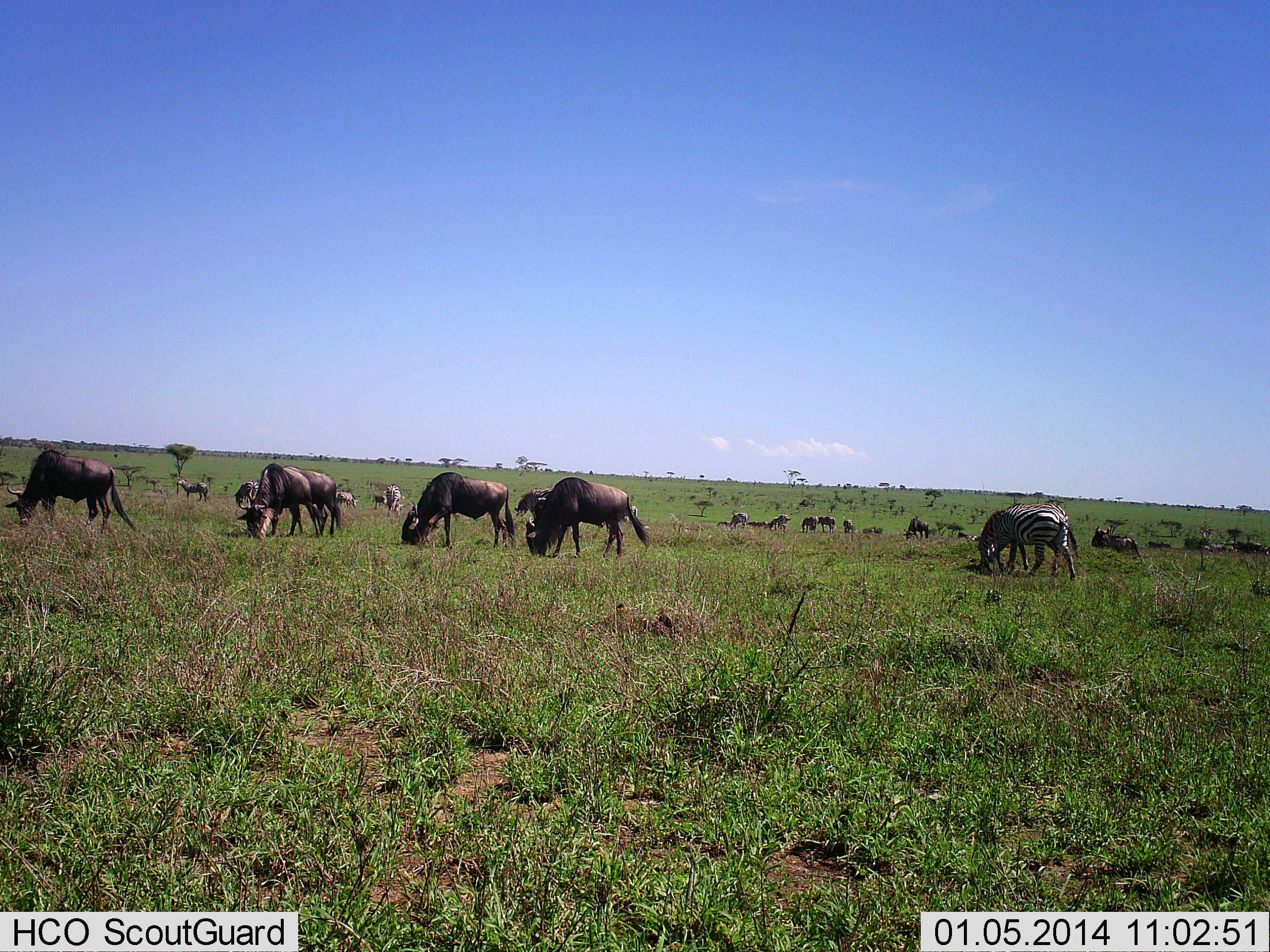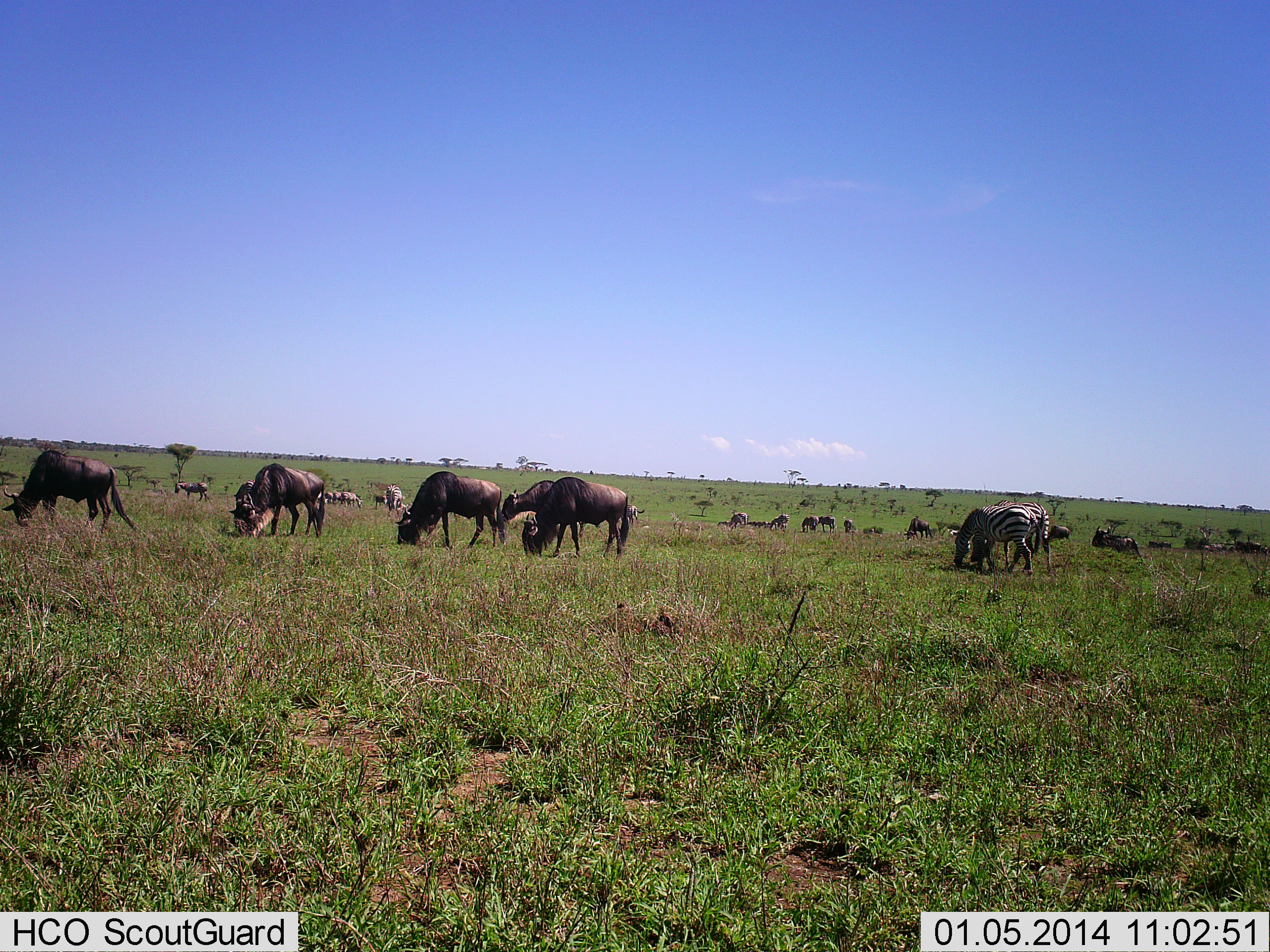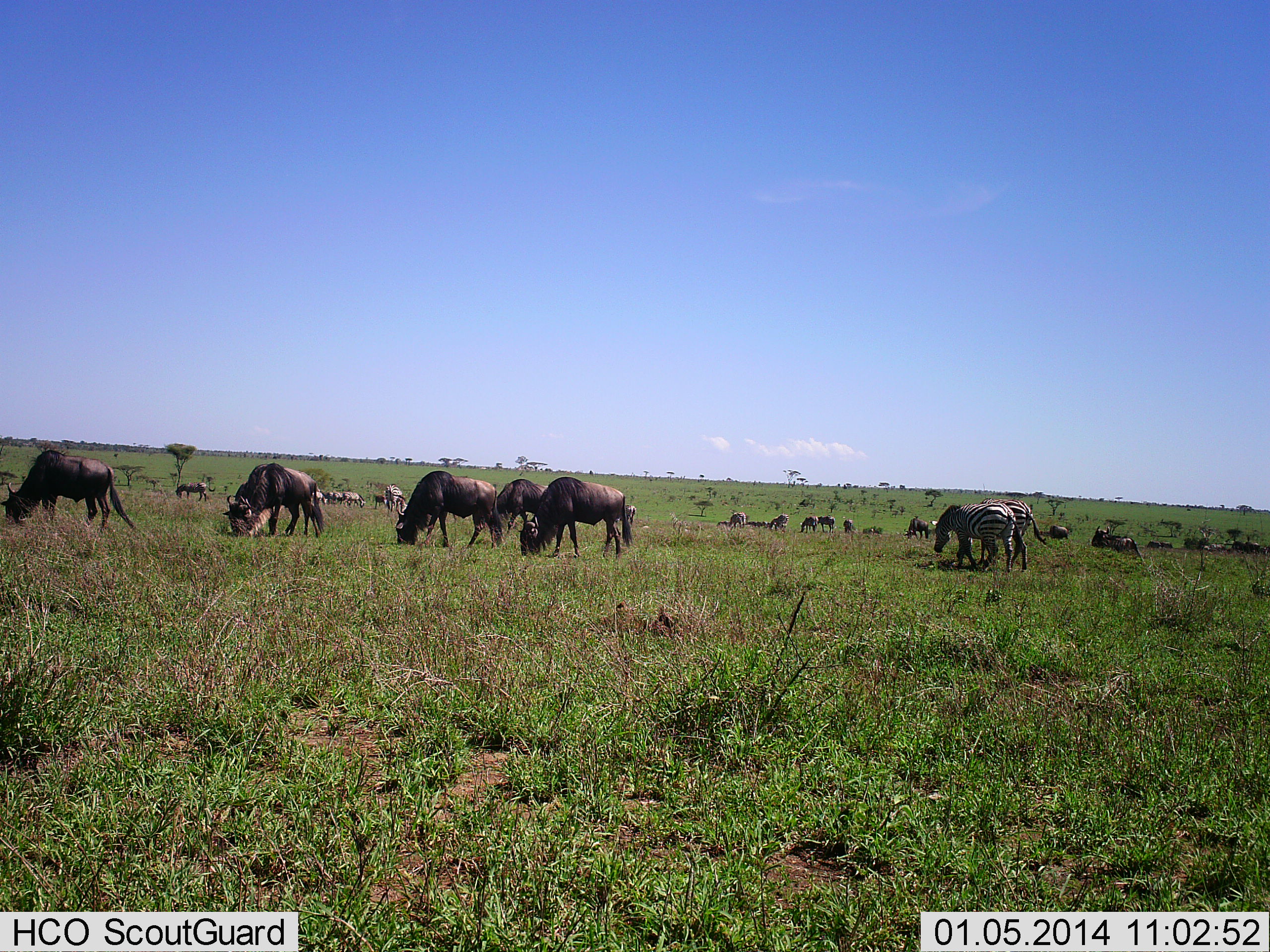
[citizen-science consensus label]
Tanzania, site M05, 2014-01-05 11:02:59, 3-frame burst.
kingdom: Animalia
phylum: Chordata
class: Mammalia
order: Artiodactyla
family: Bovidae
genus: Connochaetes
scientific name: Connochaetes taurinus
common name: blue wildebeest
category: wildebeest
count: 11-50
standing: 45%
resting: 0%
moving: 27%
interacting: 0%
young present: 0%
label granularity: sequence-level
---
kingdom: Animalia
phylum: Chordata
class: Mammalia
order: Perissodactyla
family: Equidae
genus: Equus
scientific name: Equus quagga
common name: plains zebra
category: zebra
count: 2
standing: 30%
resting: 0%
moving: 40%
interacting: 0%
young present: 0%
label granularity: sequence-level